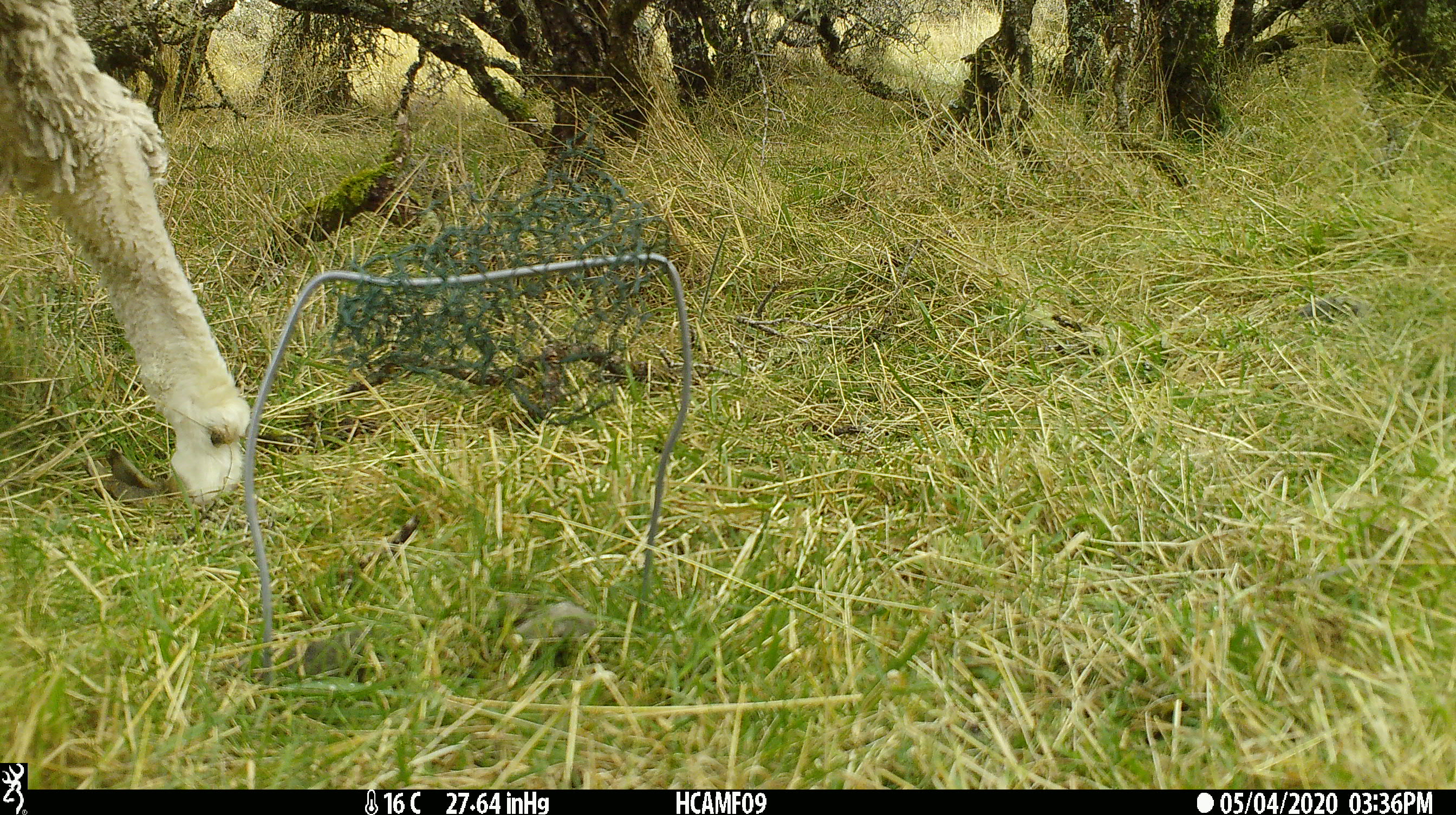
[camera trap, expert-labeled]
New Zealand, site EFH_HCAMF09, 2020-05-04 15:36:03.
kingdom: Animalia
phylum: Chordata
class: Mammalia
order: Artiodactyla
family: Bovidae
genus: Ovis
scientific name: Ovis aries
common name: domestic sheep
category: sheep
Sheep (domestic sheep) (Ovis aries).